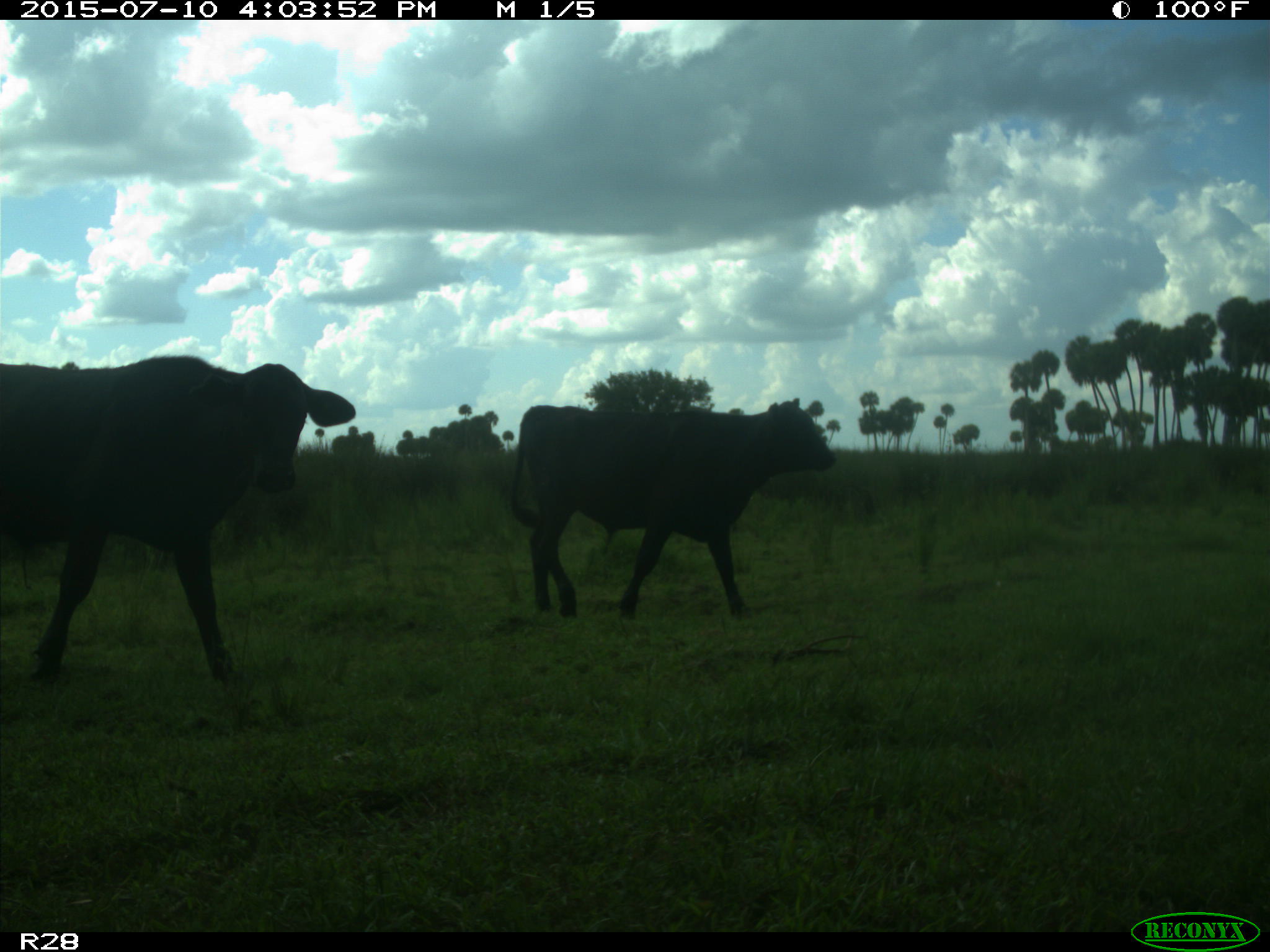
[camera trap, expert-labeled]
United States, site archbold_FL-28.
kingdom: Animalia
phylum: Chordata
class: Mammalia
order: Artiodactyla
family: Bovidae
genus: Bos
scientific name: Bos taurus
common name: domestic cow